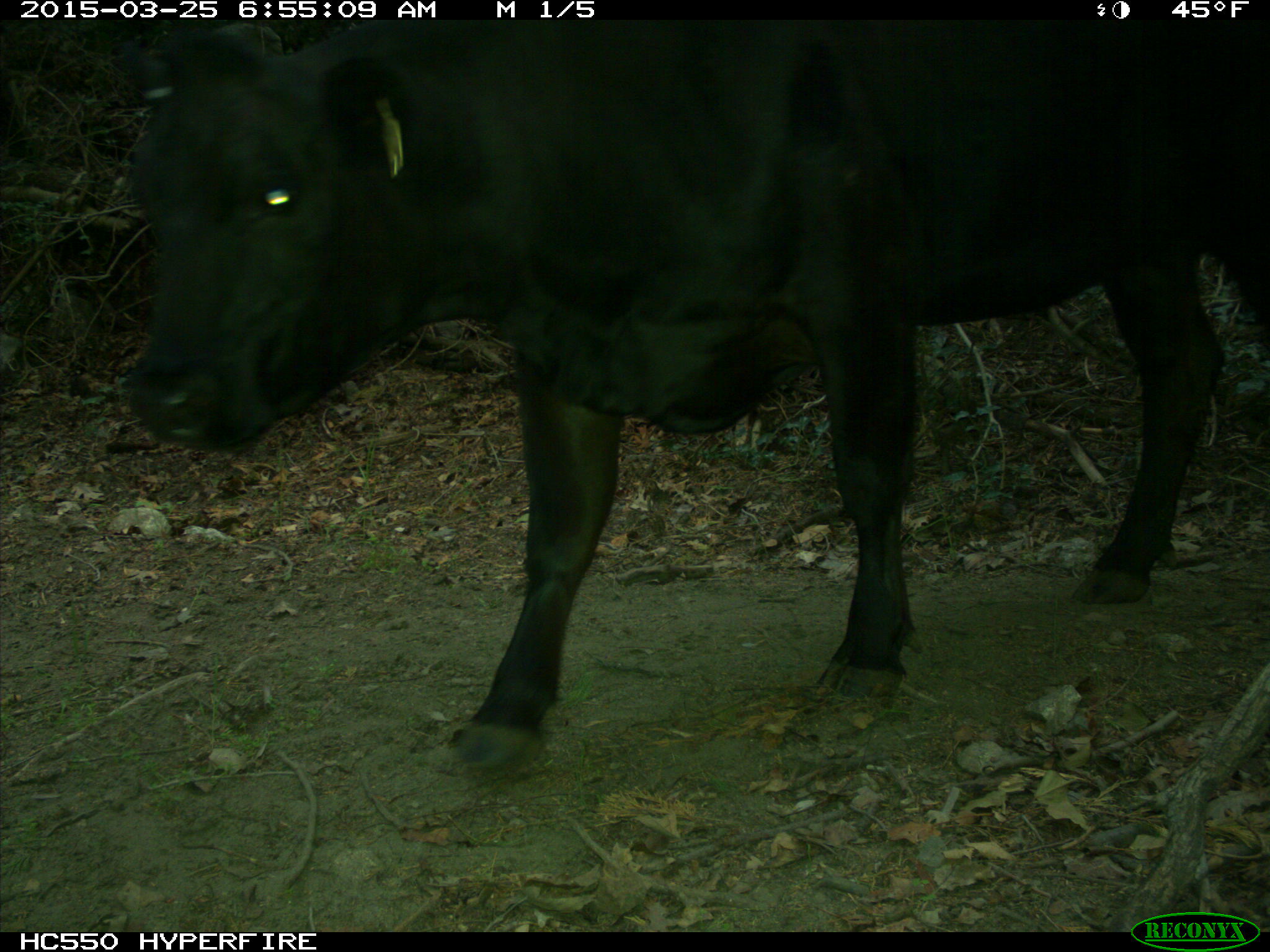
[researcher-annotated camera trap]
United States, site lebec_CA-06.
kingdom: Animalia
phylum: Chordata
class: Mammalia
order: Artiodactyla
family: Bovidae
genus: Bos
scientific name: Bos taurus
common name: domestic cow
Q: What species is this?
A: Bos taurus (domestic cow).